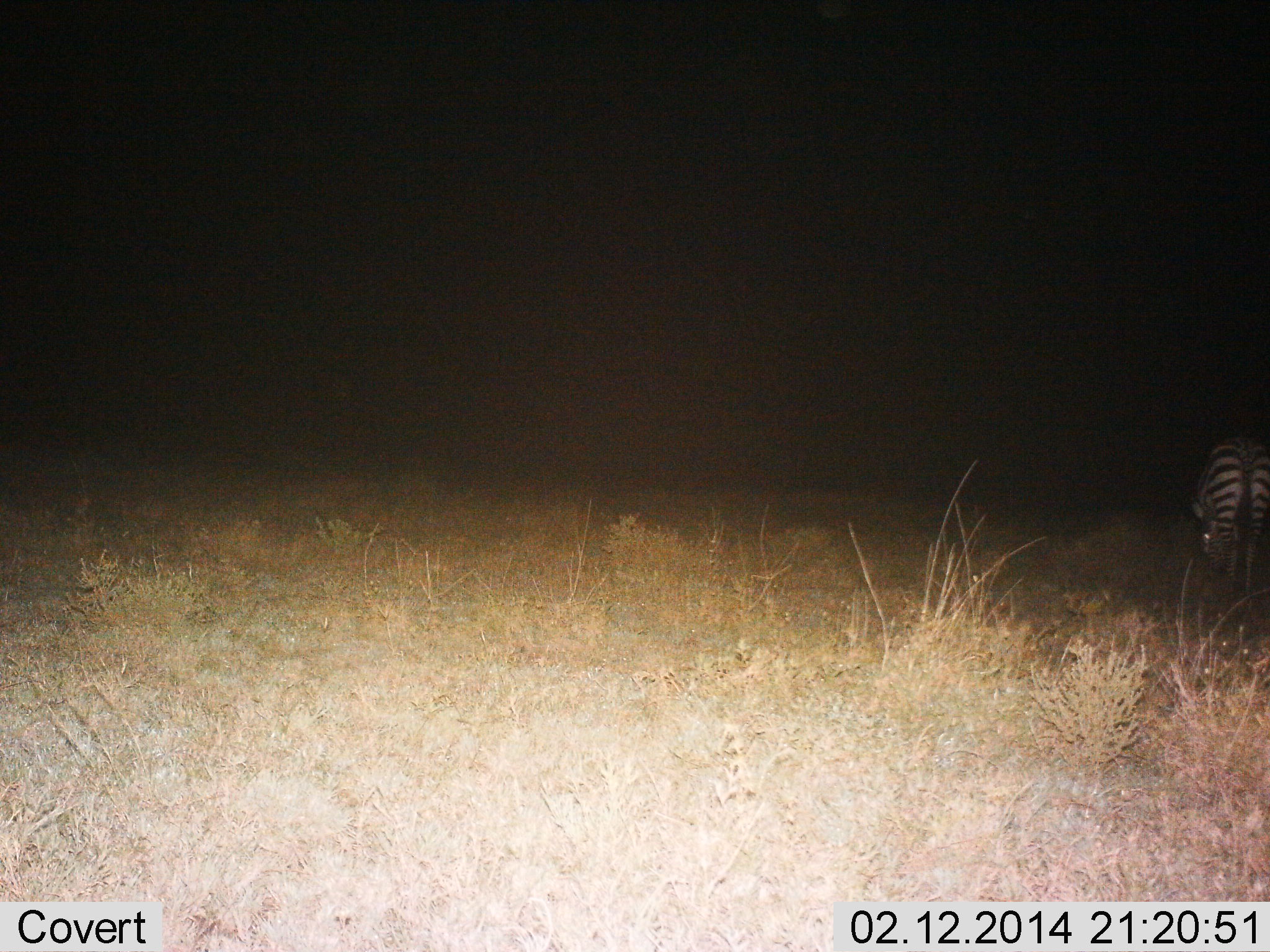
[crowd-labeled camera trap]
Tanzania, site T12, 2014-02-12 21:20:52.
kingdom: Animalia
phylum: Chordata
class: Mammalia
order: Perissodactyla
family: Equidae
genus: Equus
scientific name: Equus quagga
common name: plains zebra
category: zebra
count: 1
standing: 50%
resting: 0%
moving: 0%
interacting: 0%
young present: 0%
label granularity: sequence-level